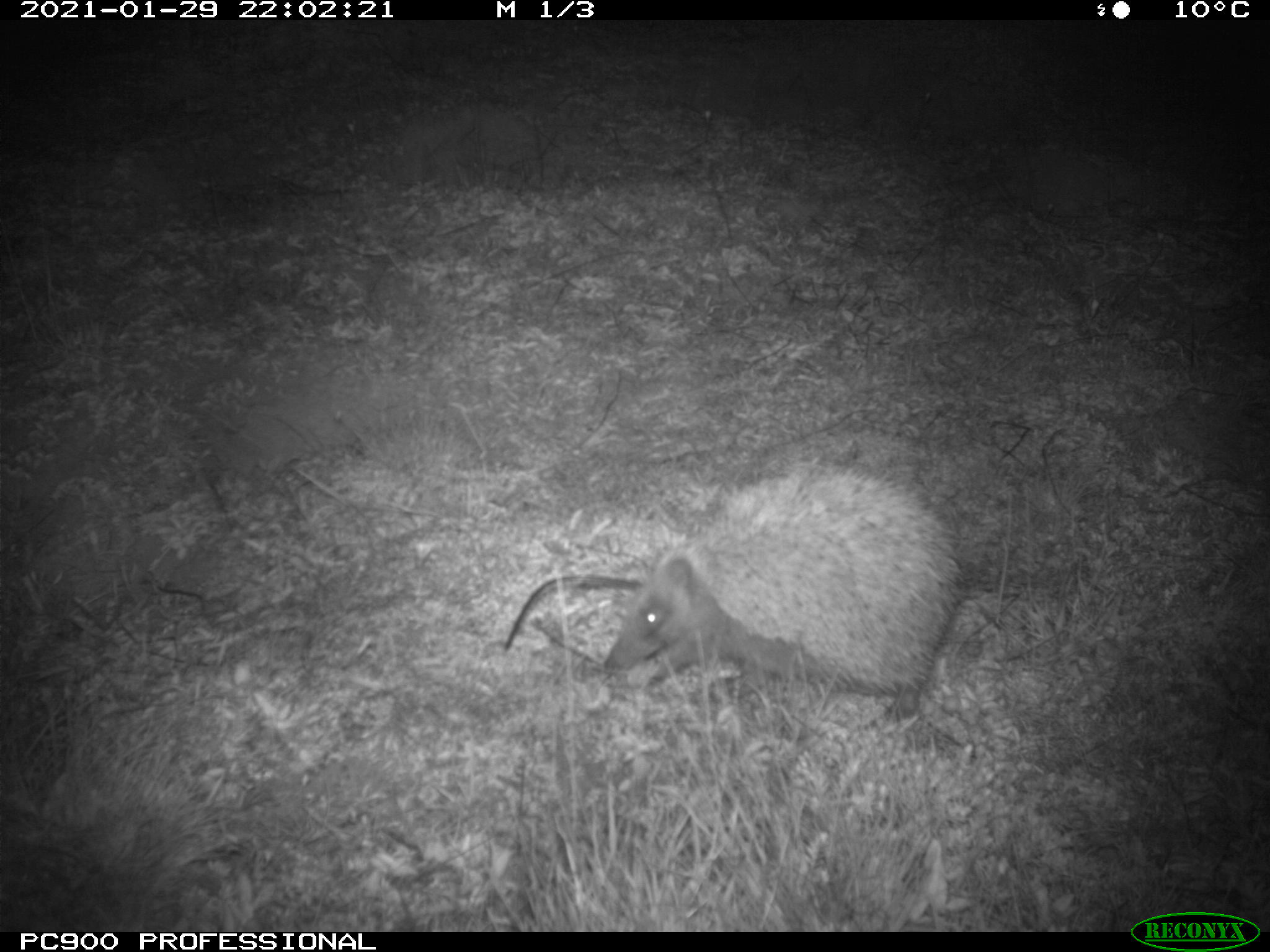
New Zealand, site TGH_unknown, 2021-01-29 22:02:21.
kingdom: Animalia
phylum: Chordata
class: Mammalia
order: Eulipotyphla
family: Erinaceidae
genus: Erinaceus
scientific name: Erinaceus europaeus europaeus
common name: european hedgehog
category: hedgehog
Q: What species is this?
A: Hedgehog (european hedgehog) (Erinaceus europaeus europaeus).